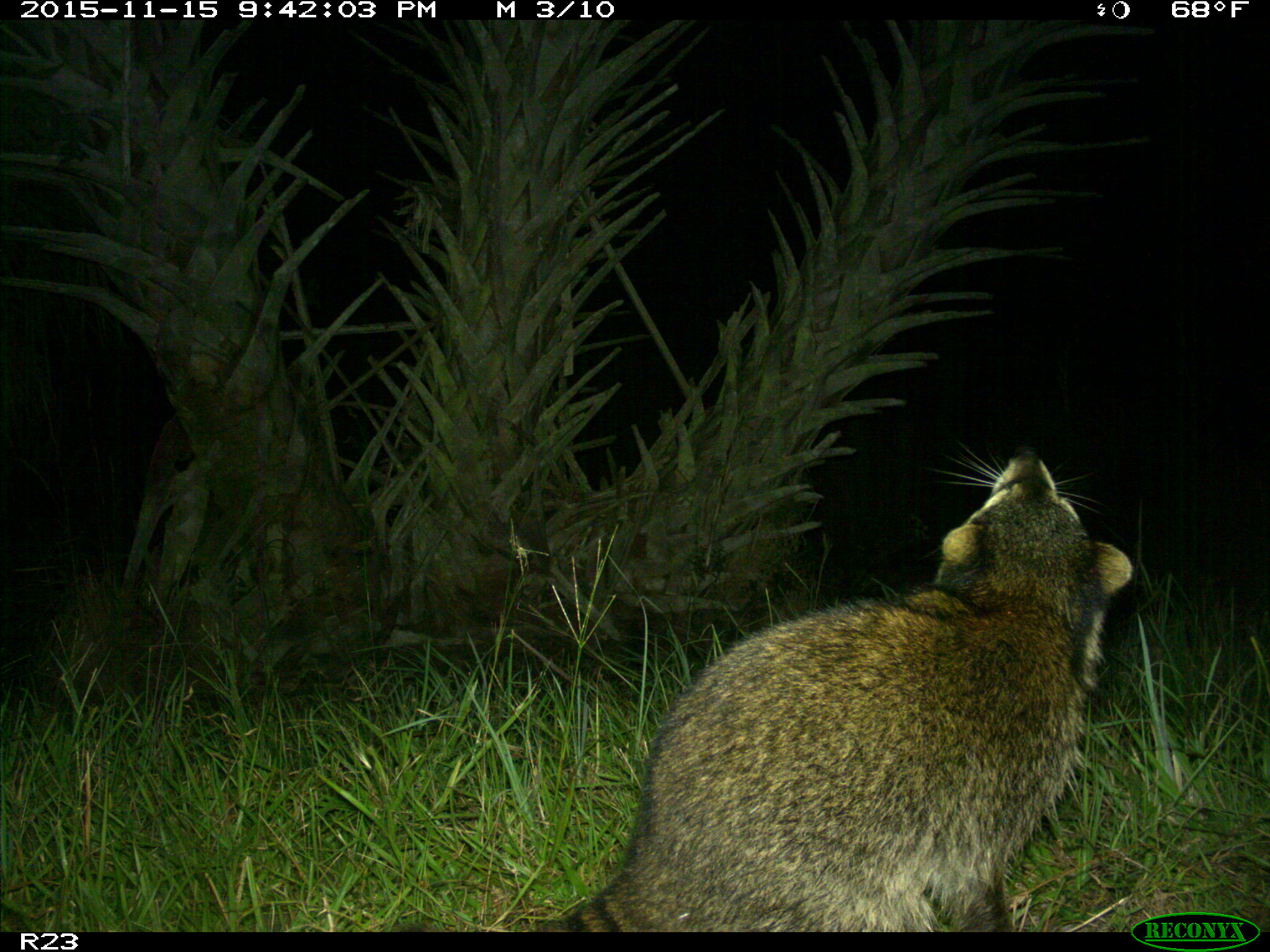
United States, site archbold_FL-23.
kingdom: Animalia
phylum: Chordata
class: Mammalia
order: Carnivora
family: Procyonidae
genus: Procyon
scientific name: Procyon lotor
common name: common raccoon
Procyon lotor (common raccoon).